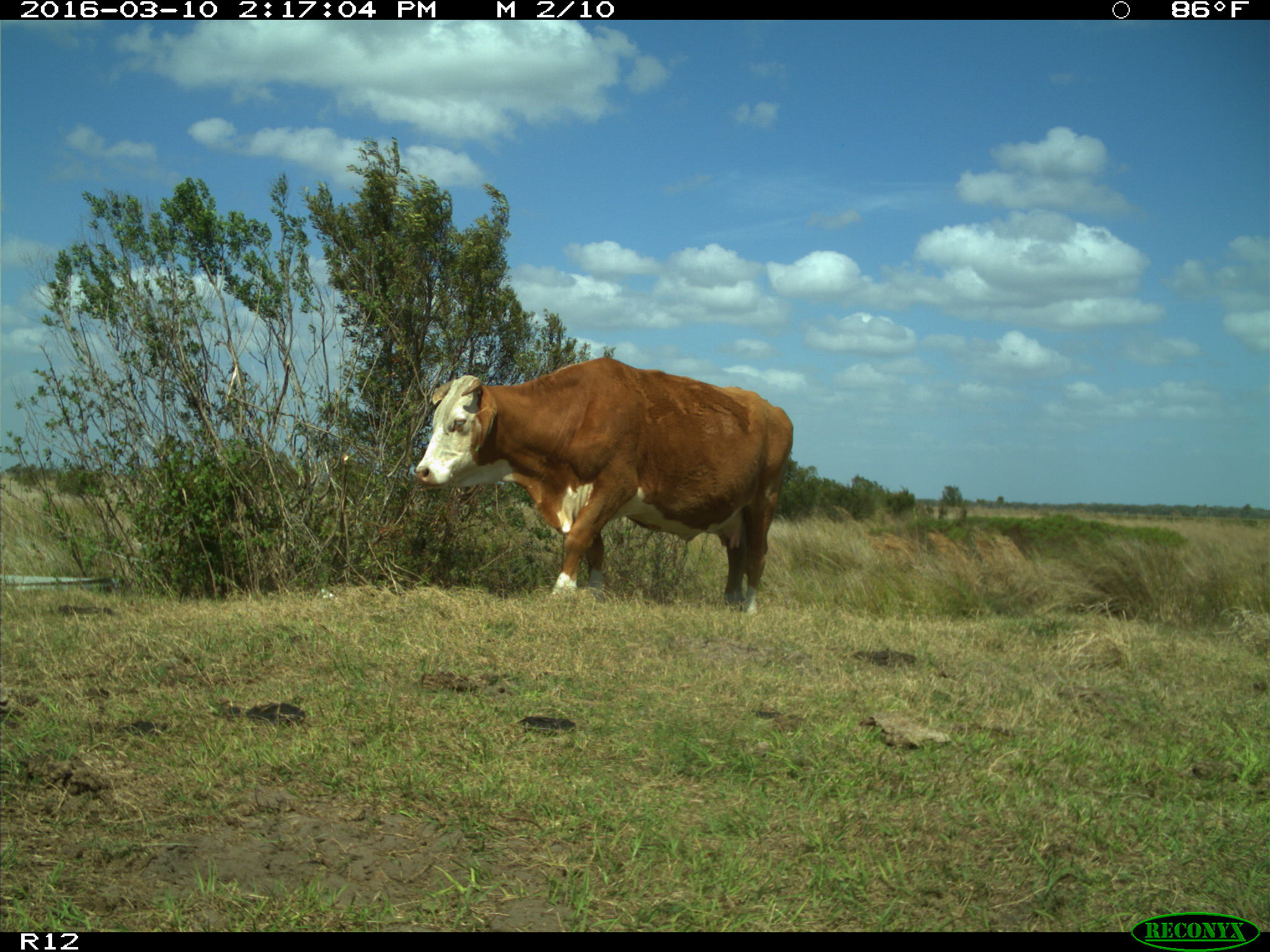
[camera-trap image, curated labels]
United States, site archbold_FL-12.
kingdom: Animalia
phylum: Chordata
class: Mammalia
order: Artiodactyla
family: Bovidae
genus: Bos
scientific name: Bos taurus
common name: domestic cow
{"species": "Bos taurus (domestic cow)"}